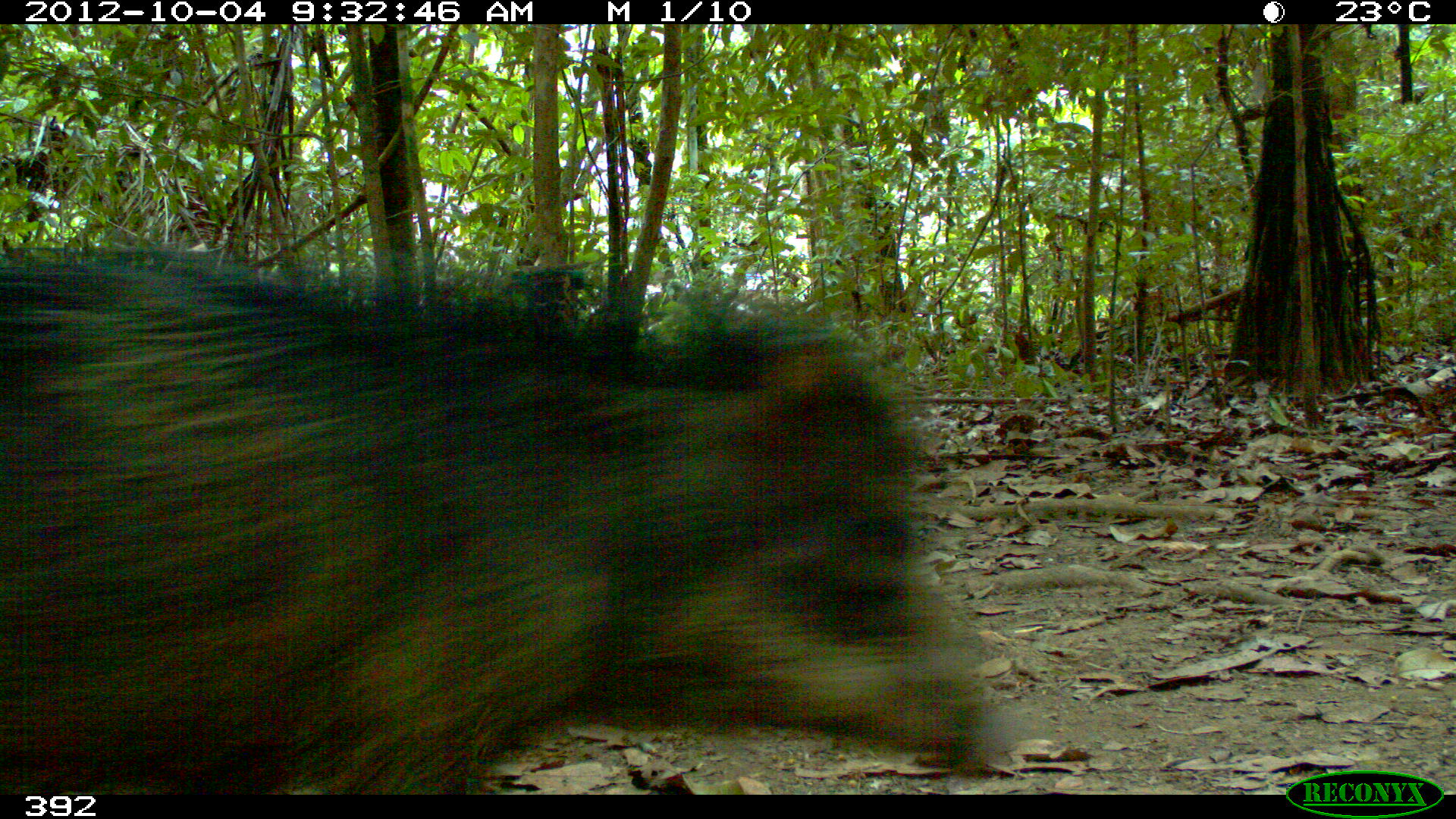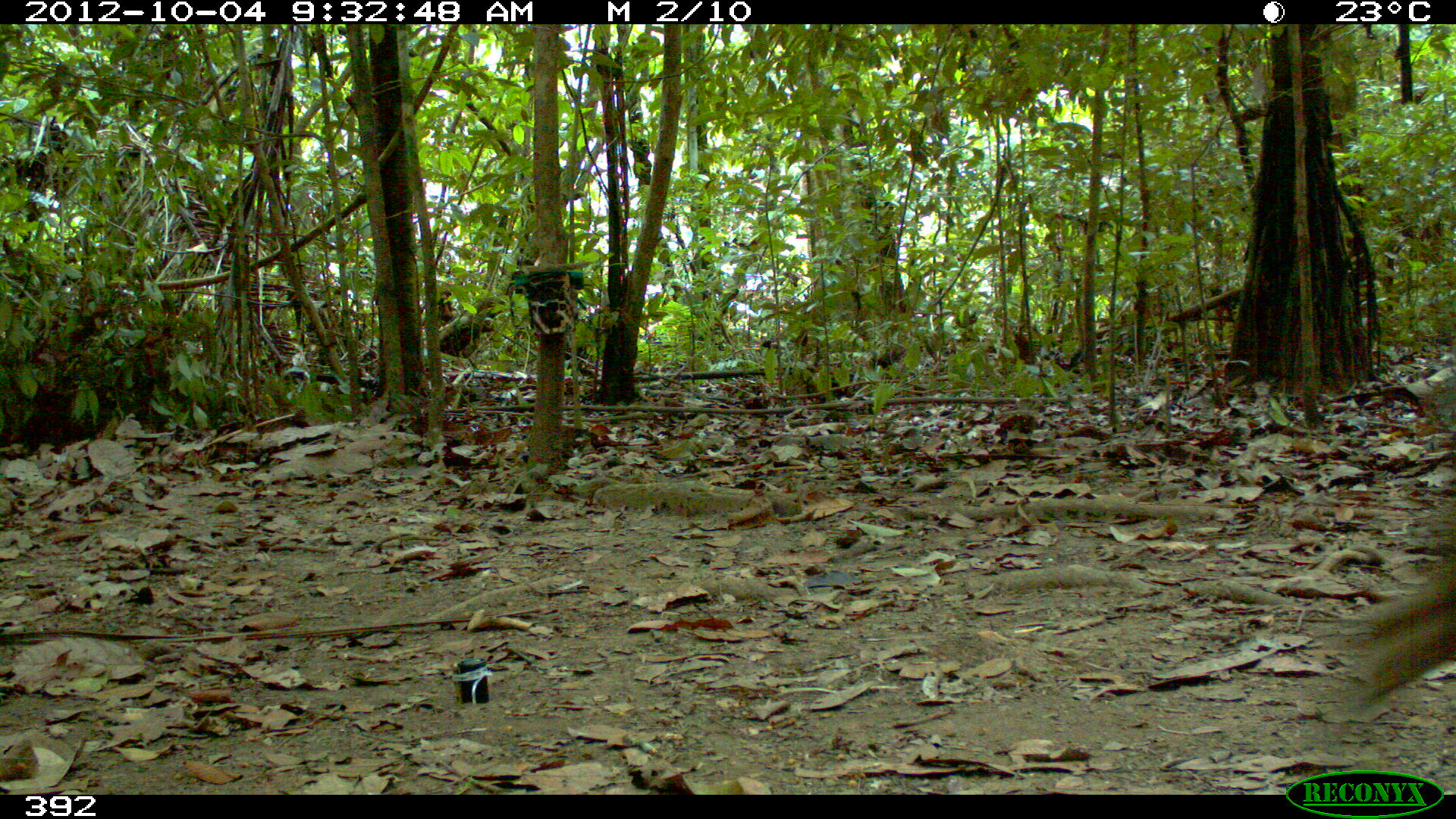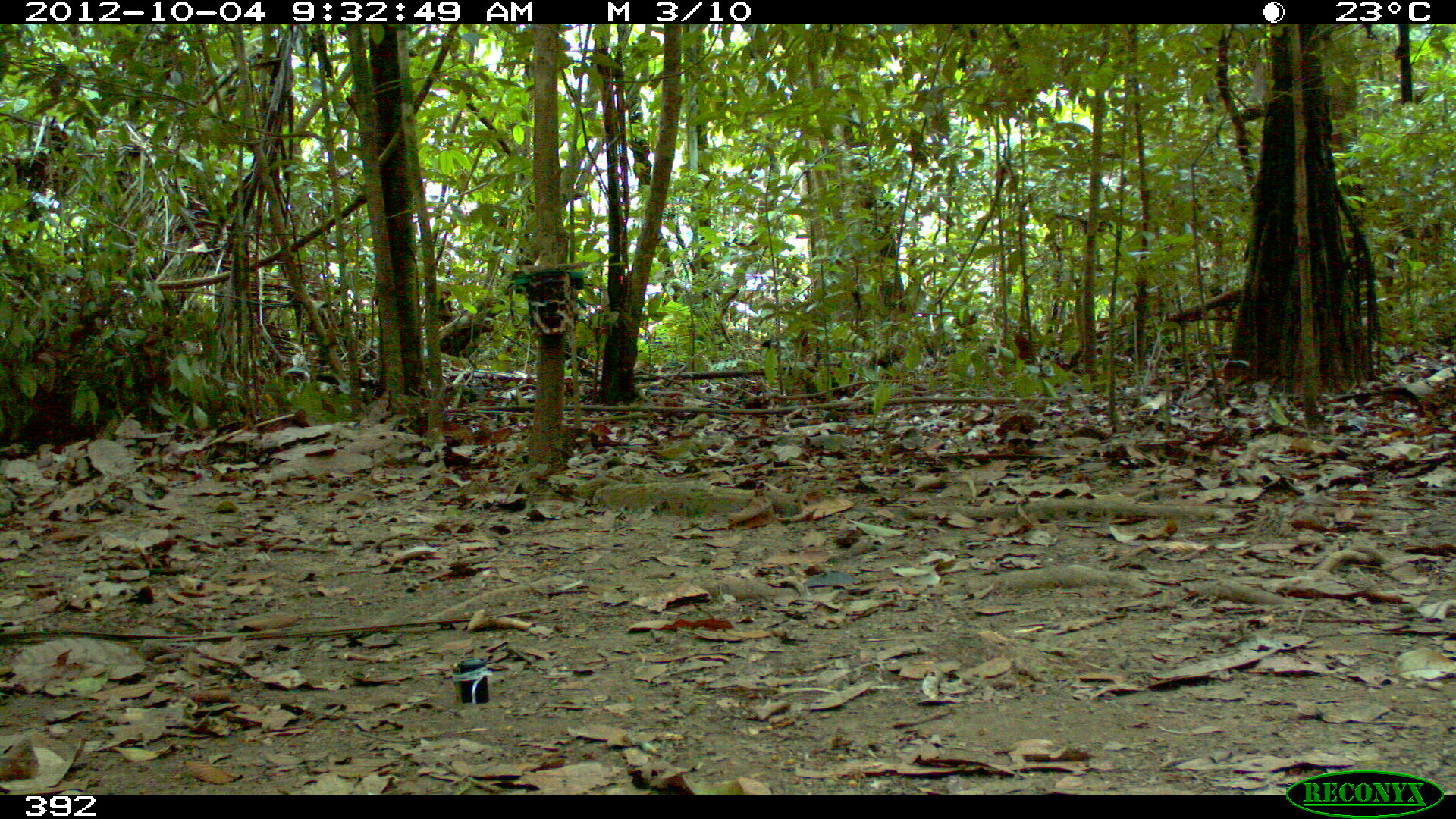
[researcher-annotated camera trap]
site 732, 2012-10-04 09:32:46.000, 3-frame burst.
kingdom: Animalia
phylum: Chordata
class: Mammalia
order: Artiodactyla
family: Tayassuidae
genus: Tayassu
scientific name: Tayassu pecari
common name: white-lipped peccary